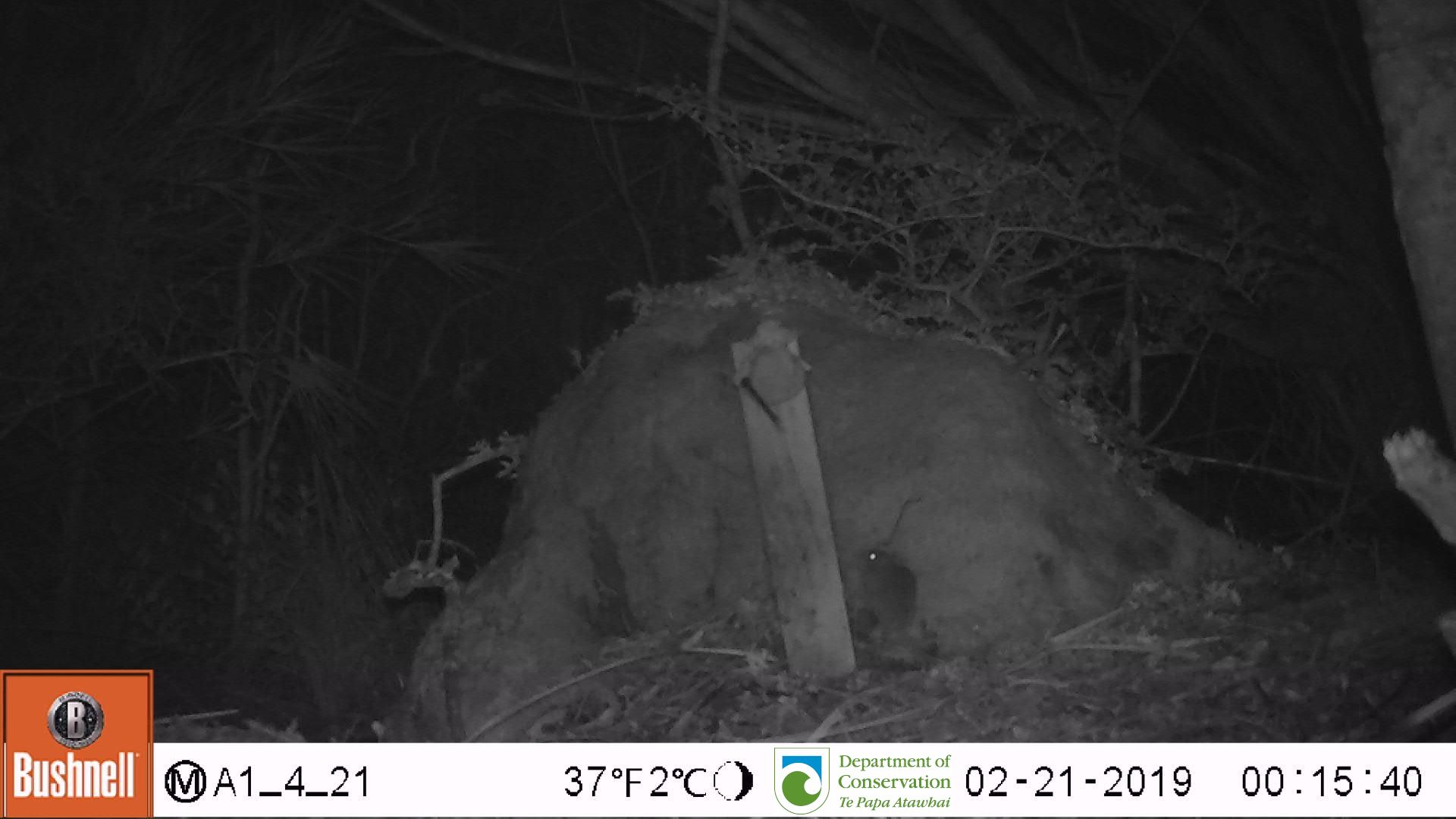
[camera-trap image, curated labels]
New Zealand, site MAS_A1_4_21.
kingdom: Animalia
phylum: Chordata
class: Mammalia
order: Rodentia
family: Muridae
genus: Mus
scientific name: Mus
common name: mouse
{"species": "mouse (Mus)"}